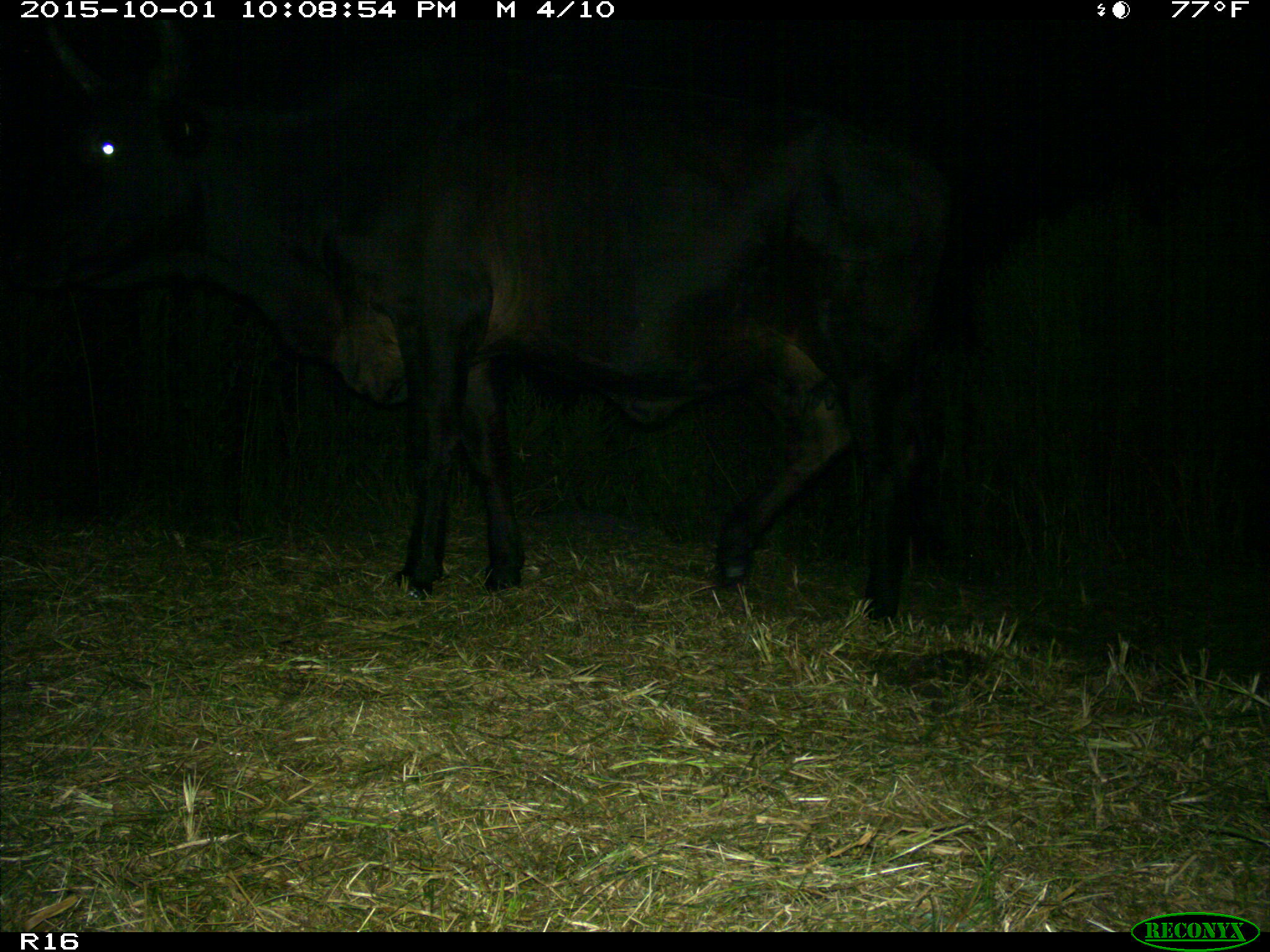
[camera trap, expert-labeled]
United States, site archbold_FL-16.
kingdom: Animalia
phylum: Chordata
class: Mammalia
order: Artiodactyla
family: Bovidae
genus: Bos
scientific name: Bos taurus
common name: domestic cow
Bos taurus (domestic cow).